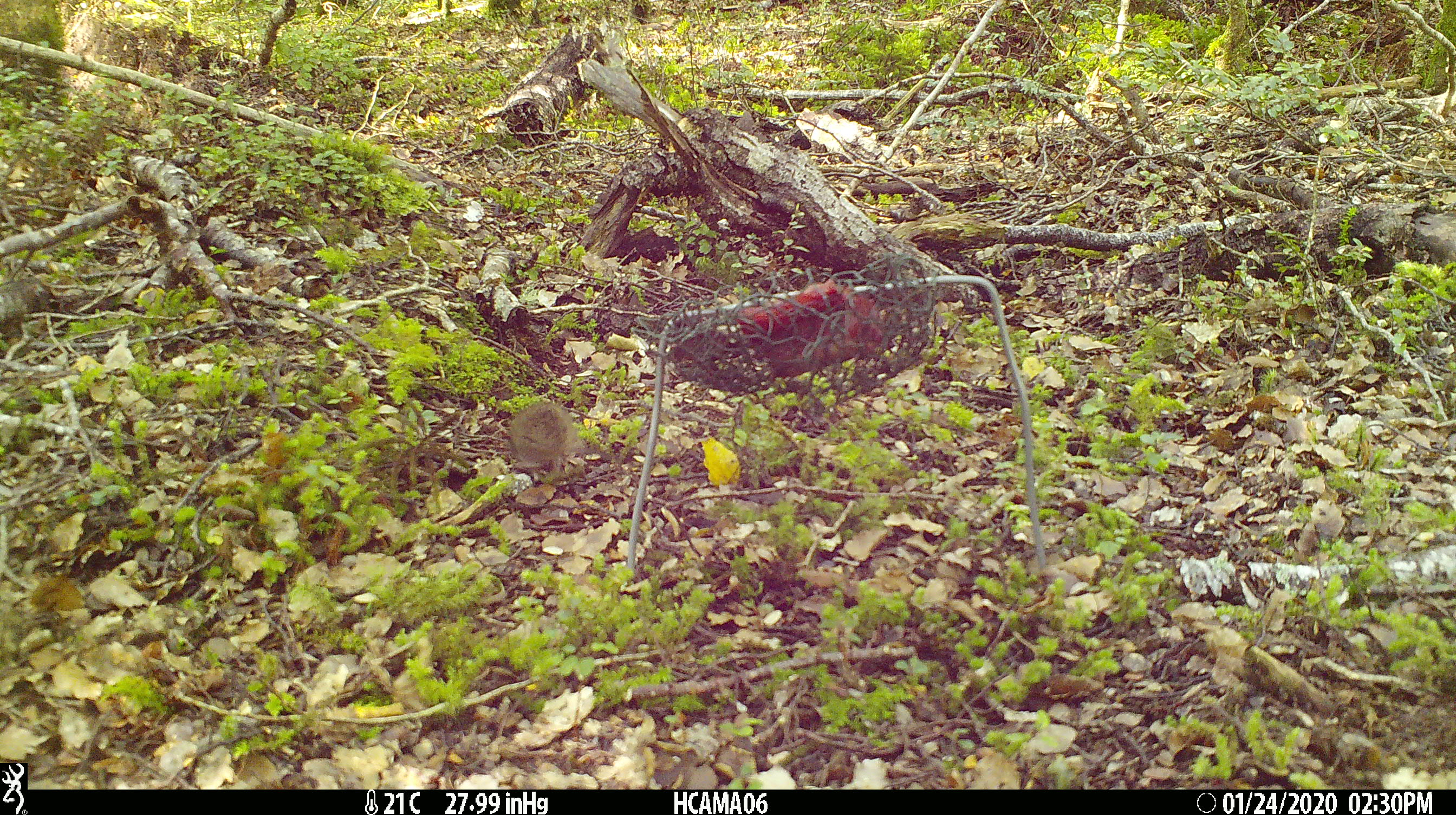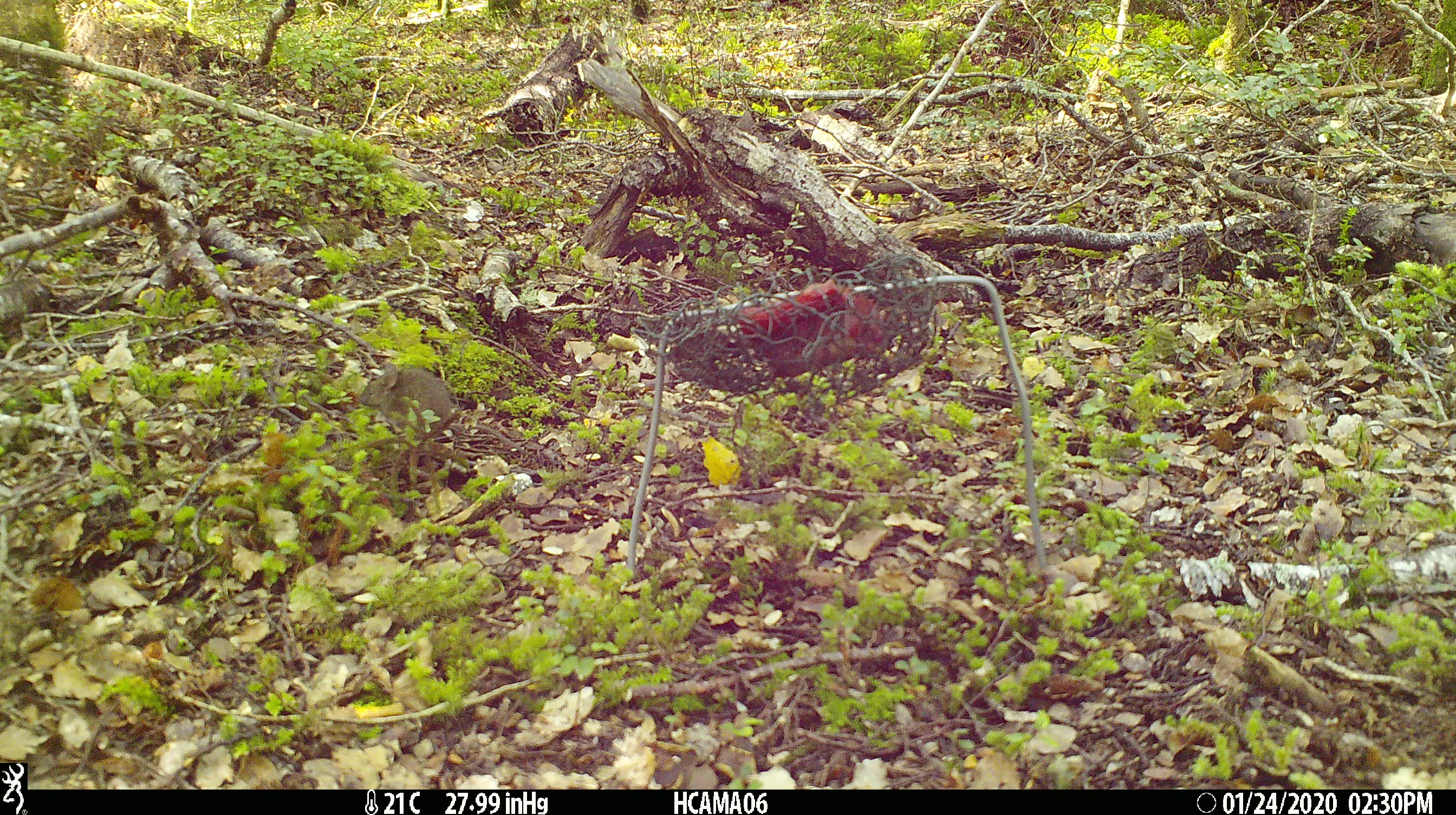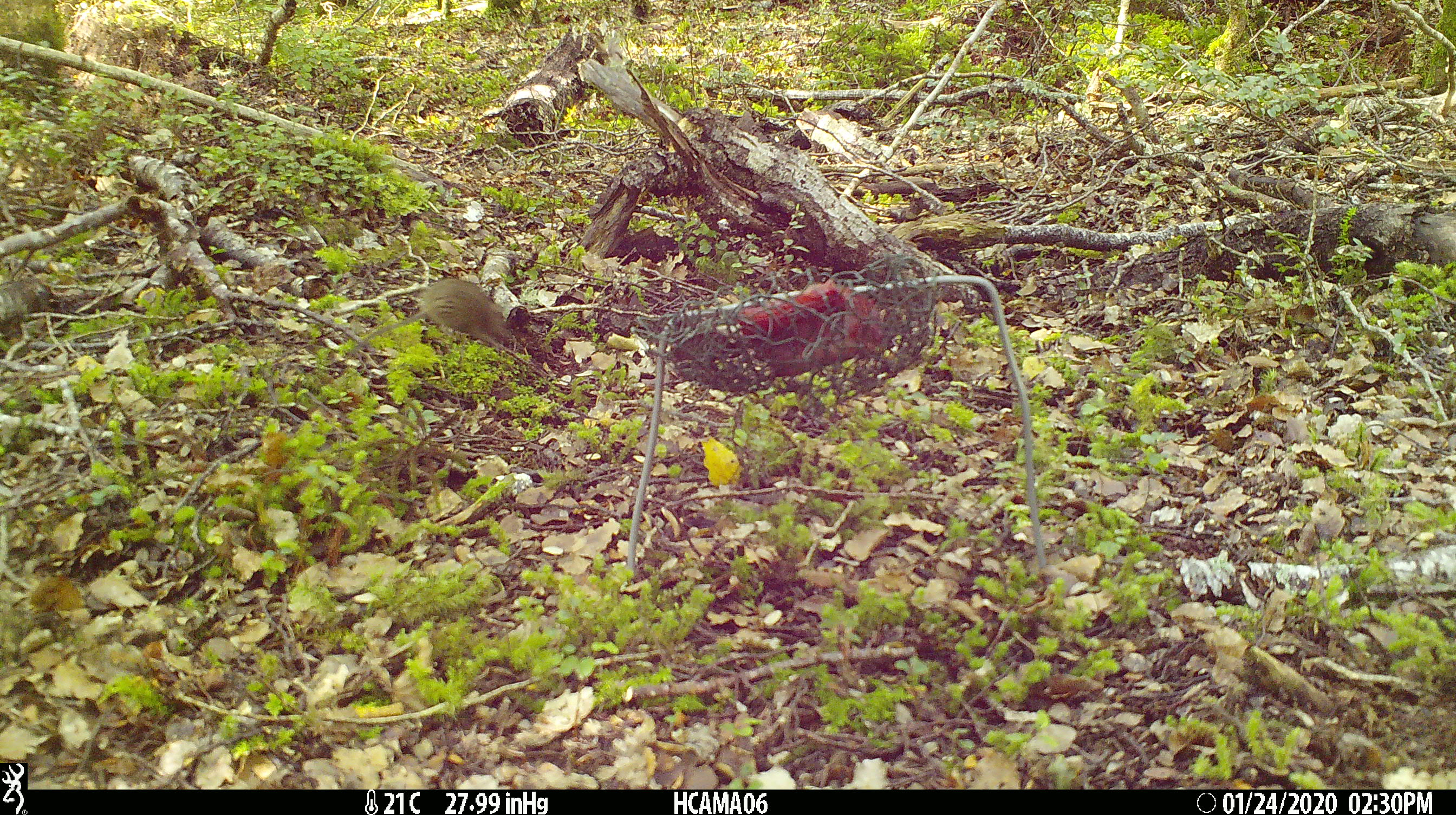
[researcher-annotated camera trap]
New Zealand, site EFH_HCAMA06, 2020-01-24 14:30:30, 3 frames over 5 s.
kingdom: Animalia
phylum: Chordata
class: Mammalia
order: Rodentia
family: Muridae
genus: Mus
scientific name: Mus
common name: mouse